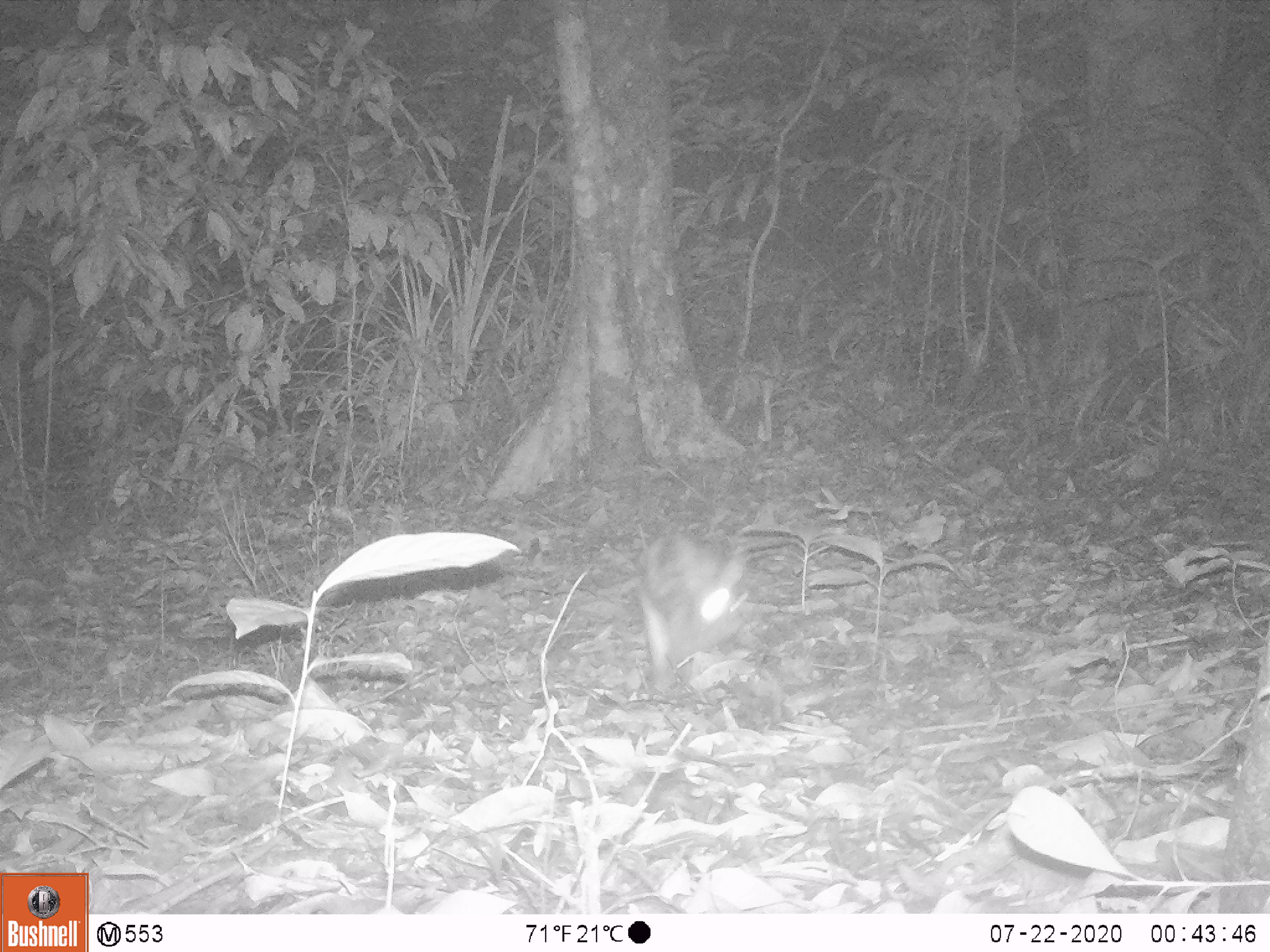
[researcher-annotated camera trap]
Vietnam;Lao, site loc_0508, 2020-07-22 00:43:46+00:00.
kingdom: Animalia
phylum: Chordata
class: Mammalia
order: Lagomorpha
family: Leporidae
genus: Nesolagus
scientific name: Nesolagus timminsi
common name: annamite striped rabbit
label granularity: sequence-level